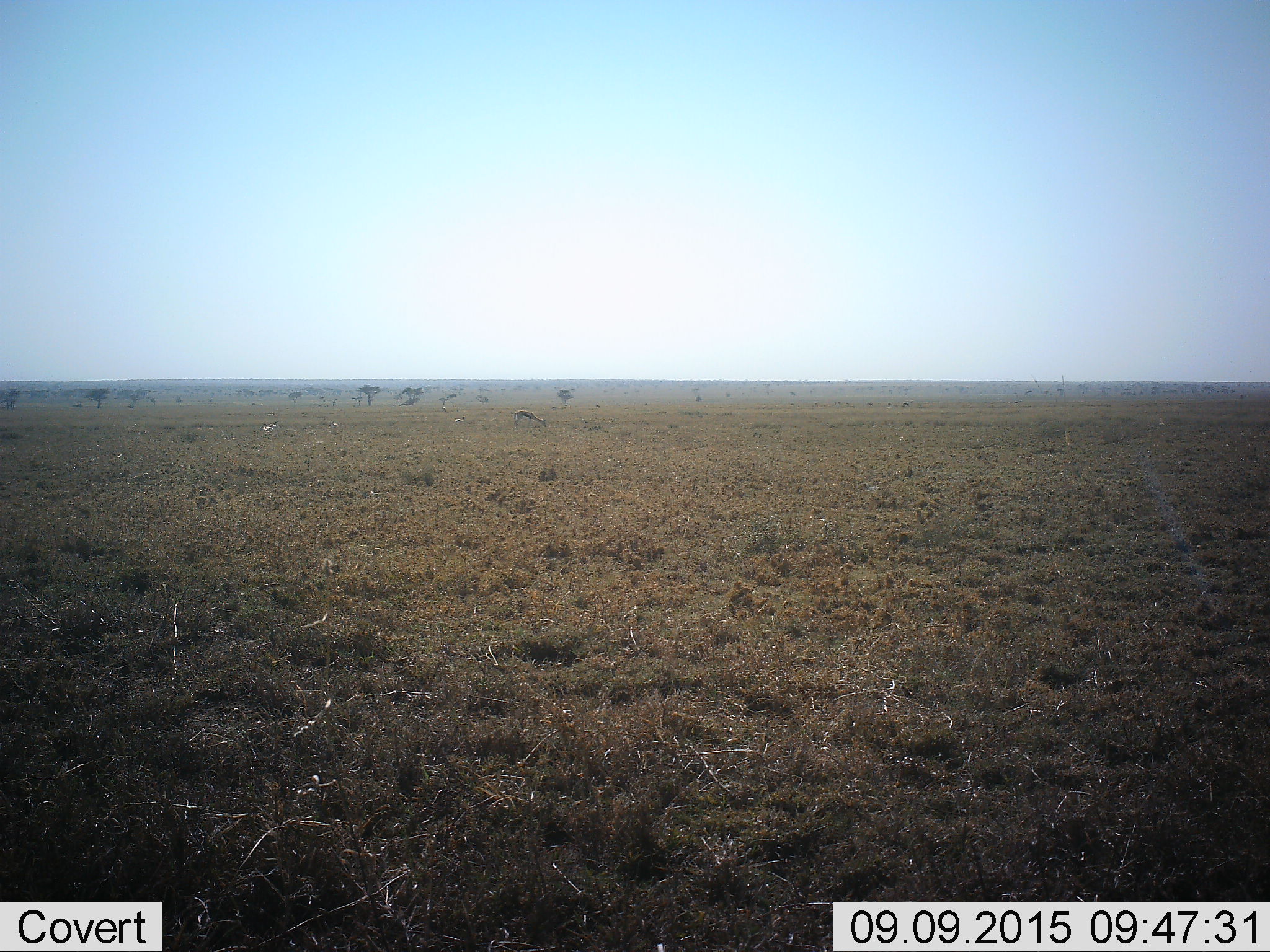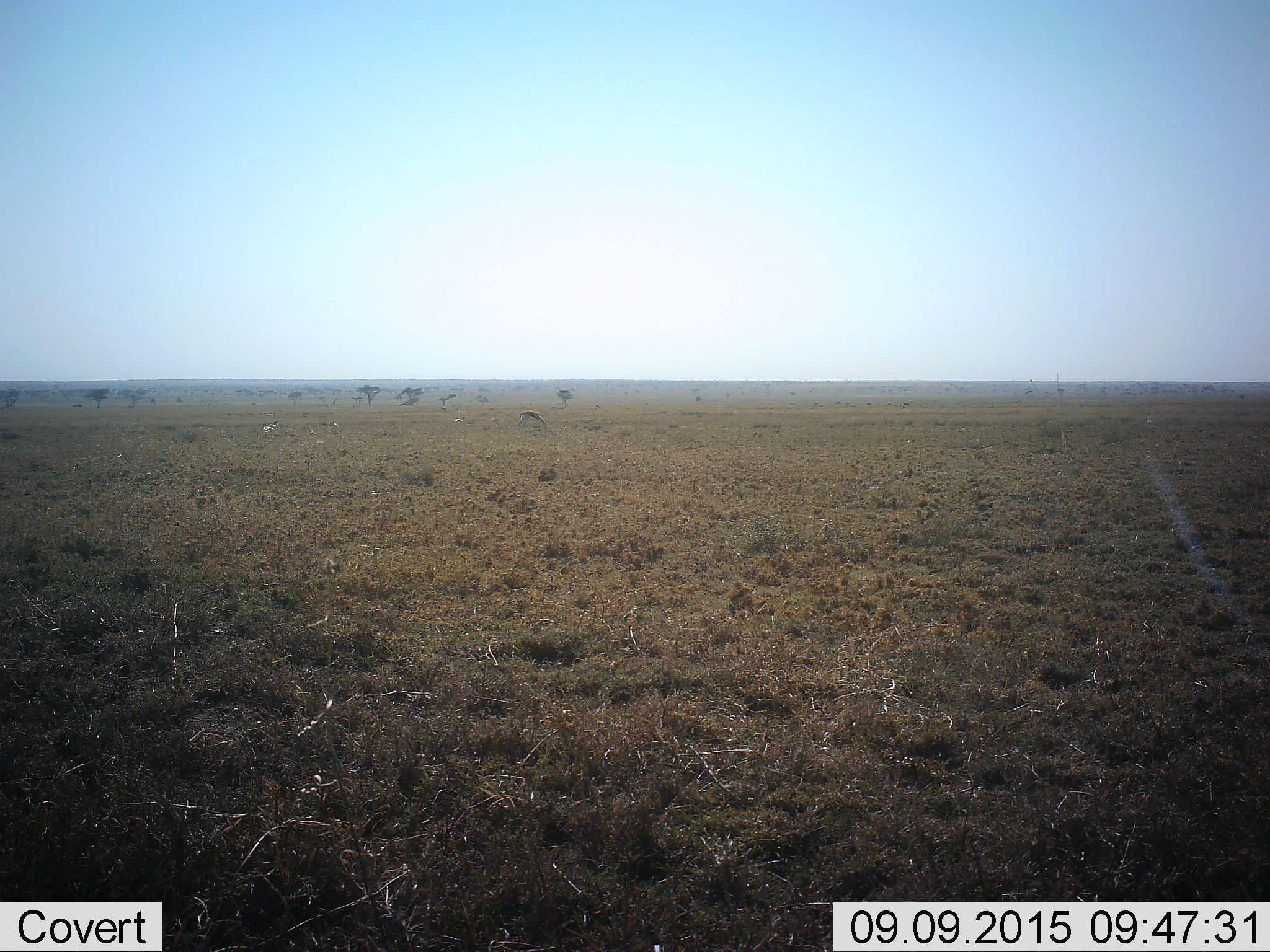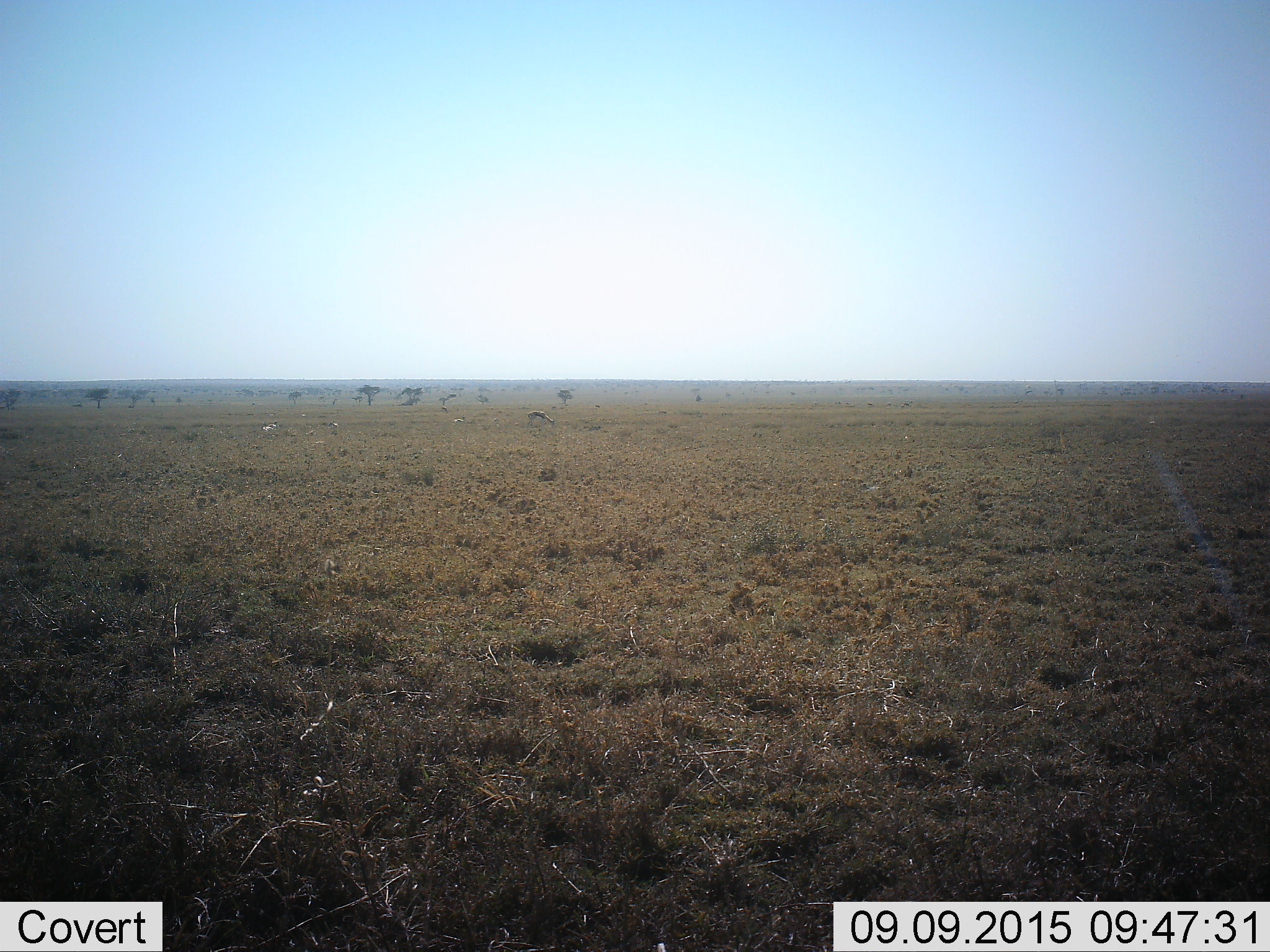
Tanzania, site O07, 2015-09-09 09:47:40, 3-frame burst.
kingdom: Animalia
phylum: Chordata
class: Mammalia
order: Artiodactyla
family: Bovidae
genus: Eudorcas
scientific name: Eudorcas thomsonii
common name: thomson's gazelle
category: gazellethomsons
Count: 1.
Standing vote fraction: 0%.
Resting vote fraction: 0%.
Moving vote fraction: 33%.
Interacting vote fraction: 0%.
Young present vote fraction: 0%.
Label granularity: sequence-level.